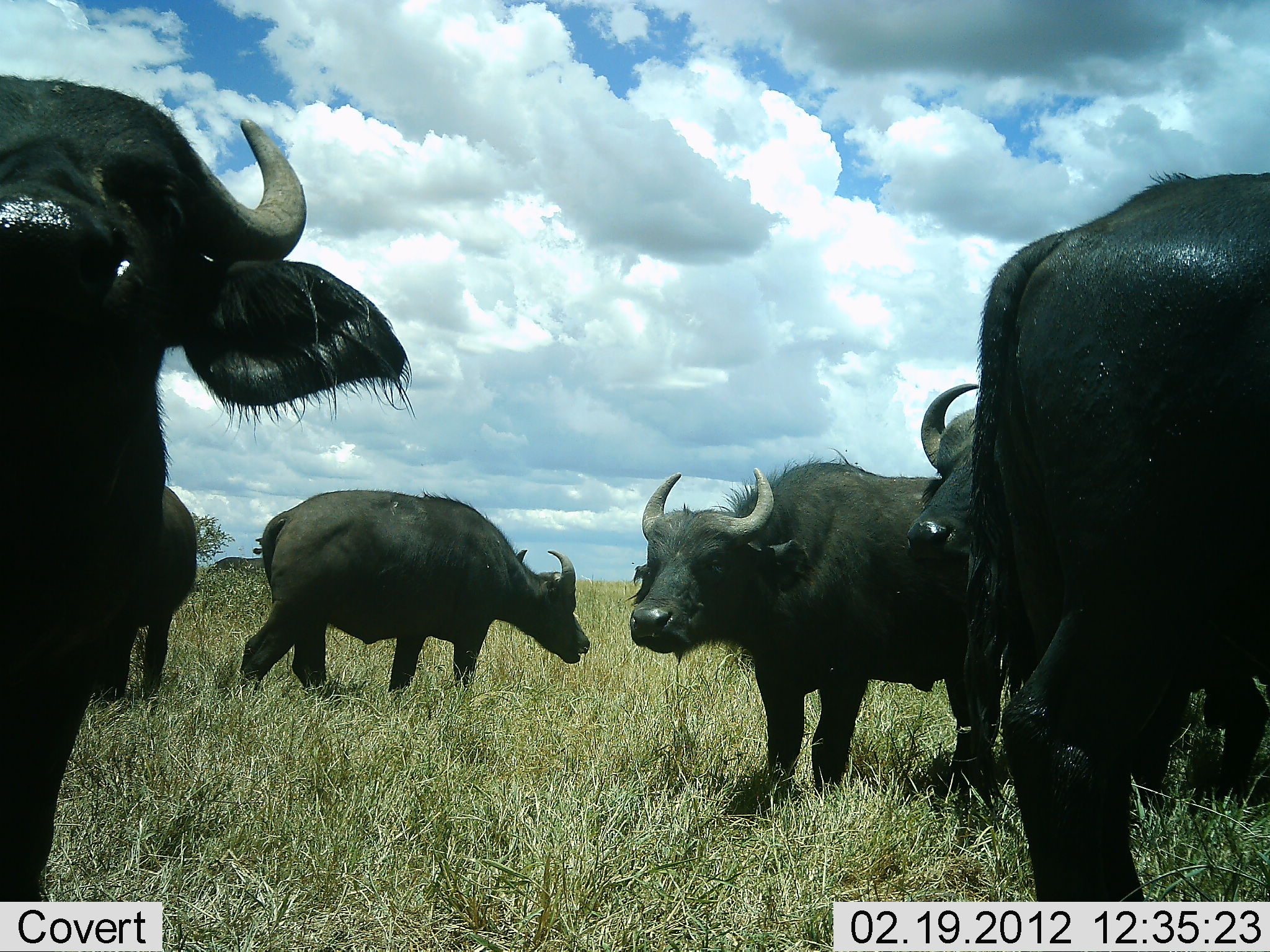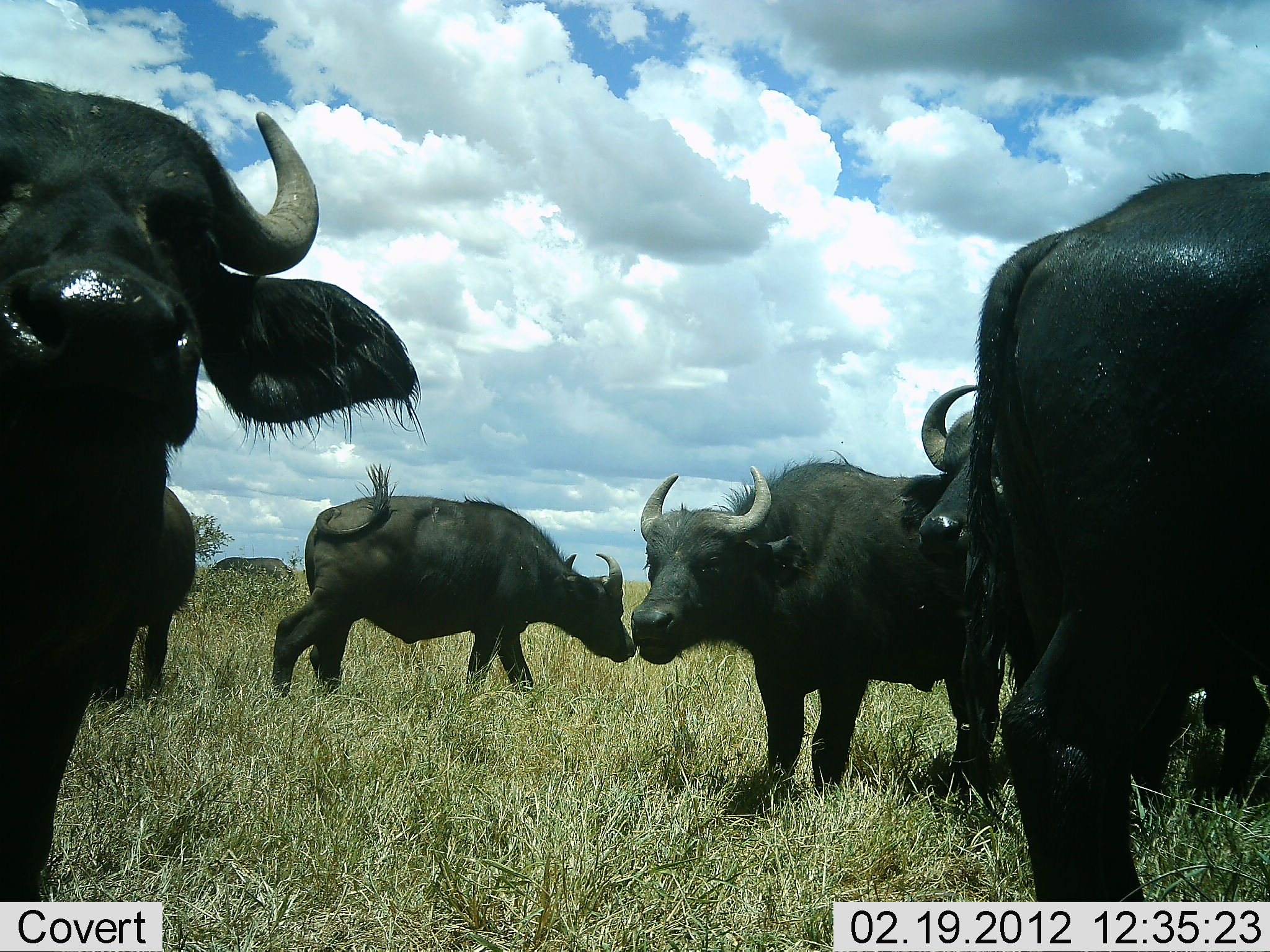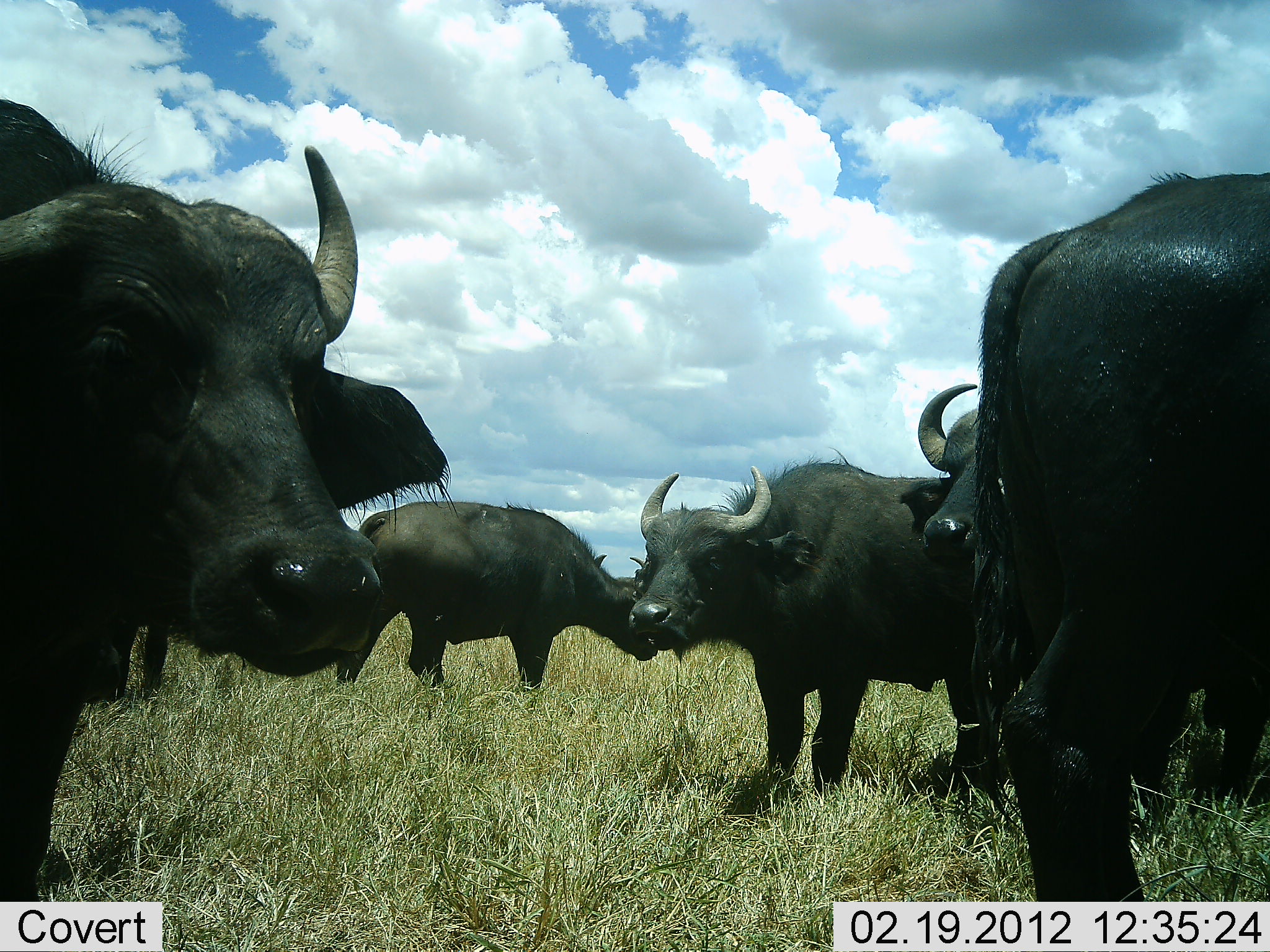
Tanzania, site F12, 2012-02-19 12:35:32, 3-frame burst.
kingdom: Animalia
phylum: Chordata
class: Mammalia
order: Artiodactyla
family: Bovidae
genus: Syncerus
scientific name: Syncerus caffer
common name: cape buffalo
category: buffalo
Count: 7.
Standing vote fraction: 76%.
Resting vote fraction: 12%.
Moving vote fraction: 41%.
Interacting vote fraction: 0%.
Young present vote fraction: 0%.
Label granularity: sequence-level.